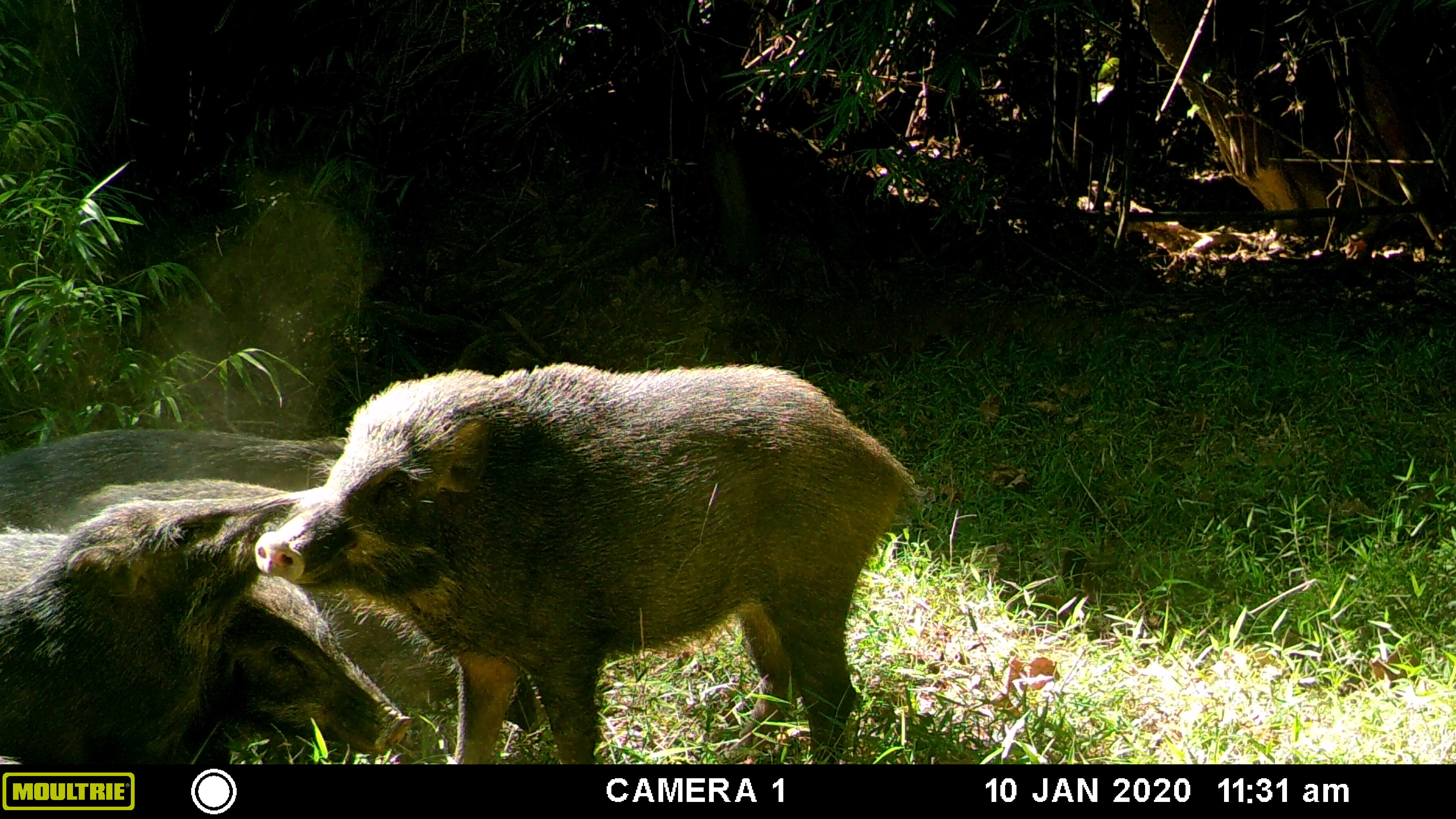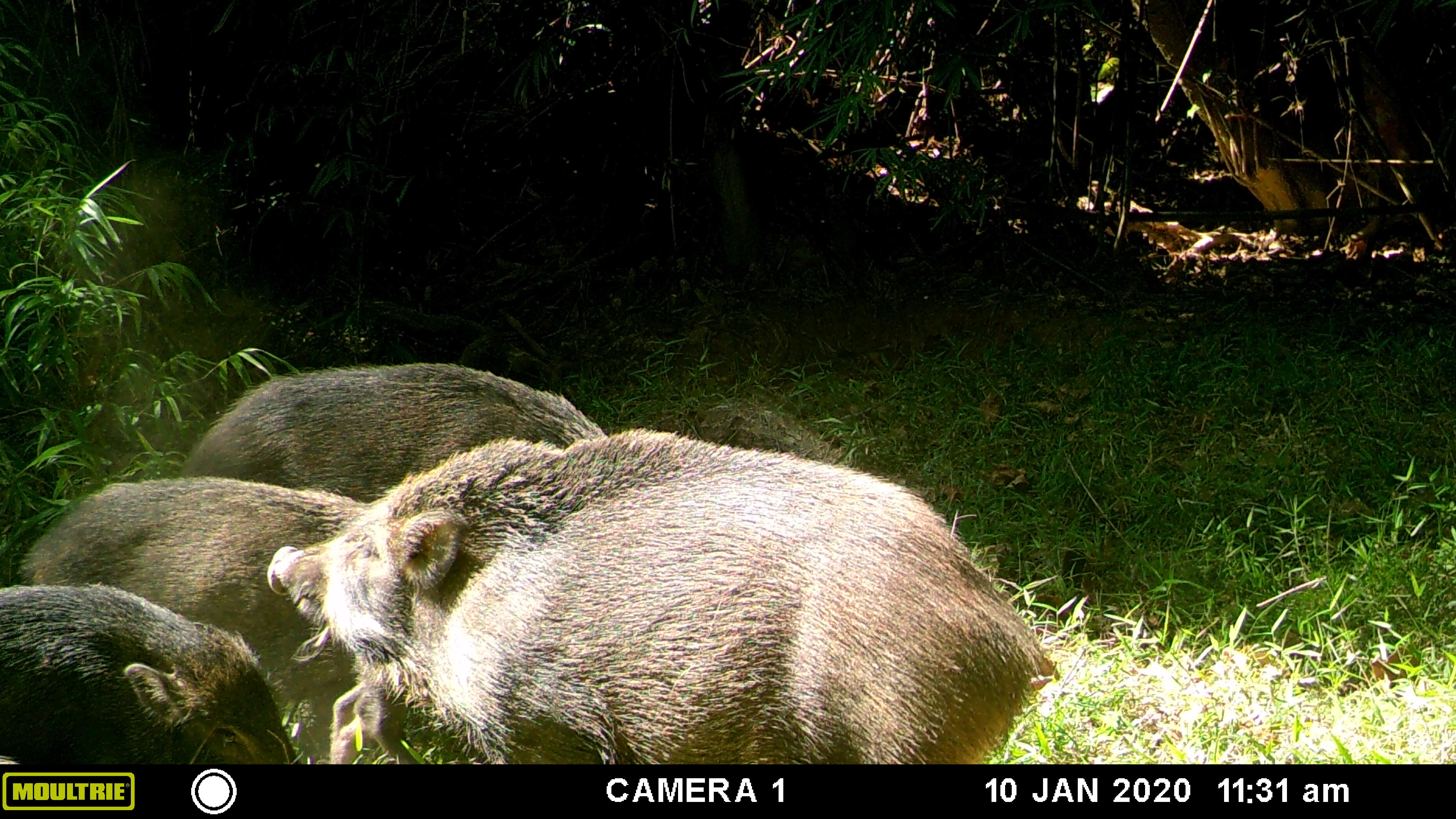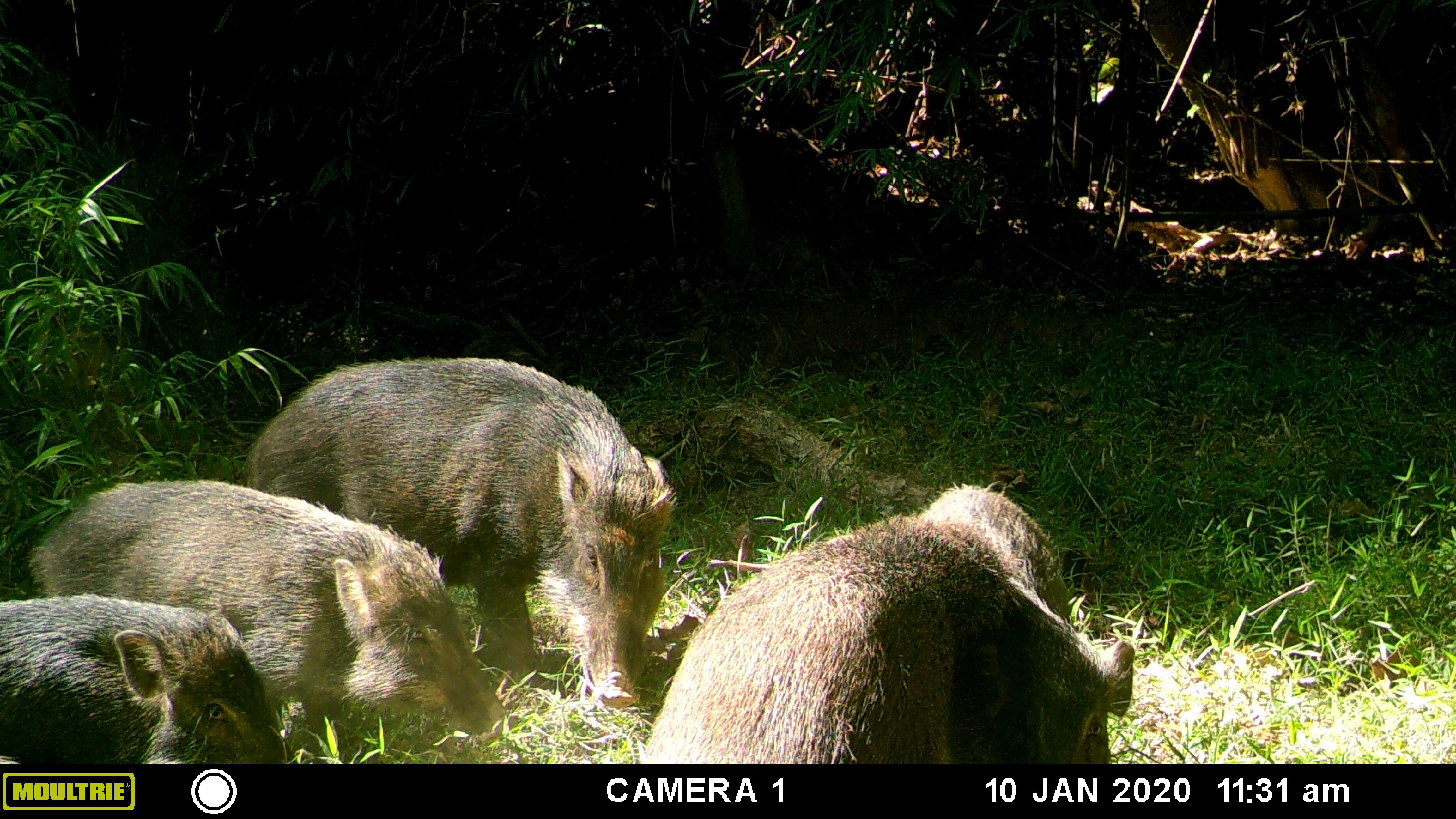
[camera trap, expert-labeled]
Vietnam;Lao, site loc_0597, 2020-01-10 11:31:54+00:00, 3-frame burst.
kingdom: Animalia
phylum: Chordata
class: Mammalia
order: Artiodactyla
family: Suidae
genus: Sus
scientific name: Sus scrofa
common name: eurasian wild pig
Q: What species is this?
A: Eurasian wild pig (Sus scrofa).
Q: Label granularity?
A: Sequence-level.